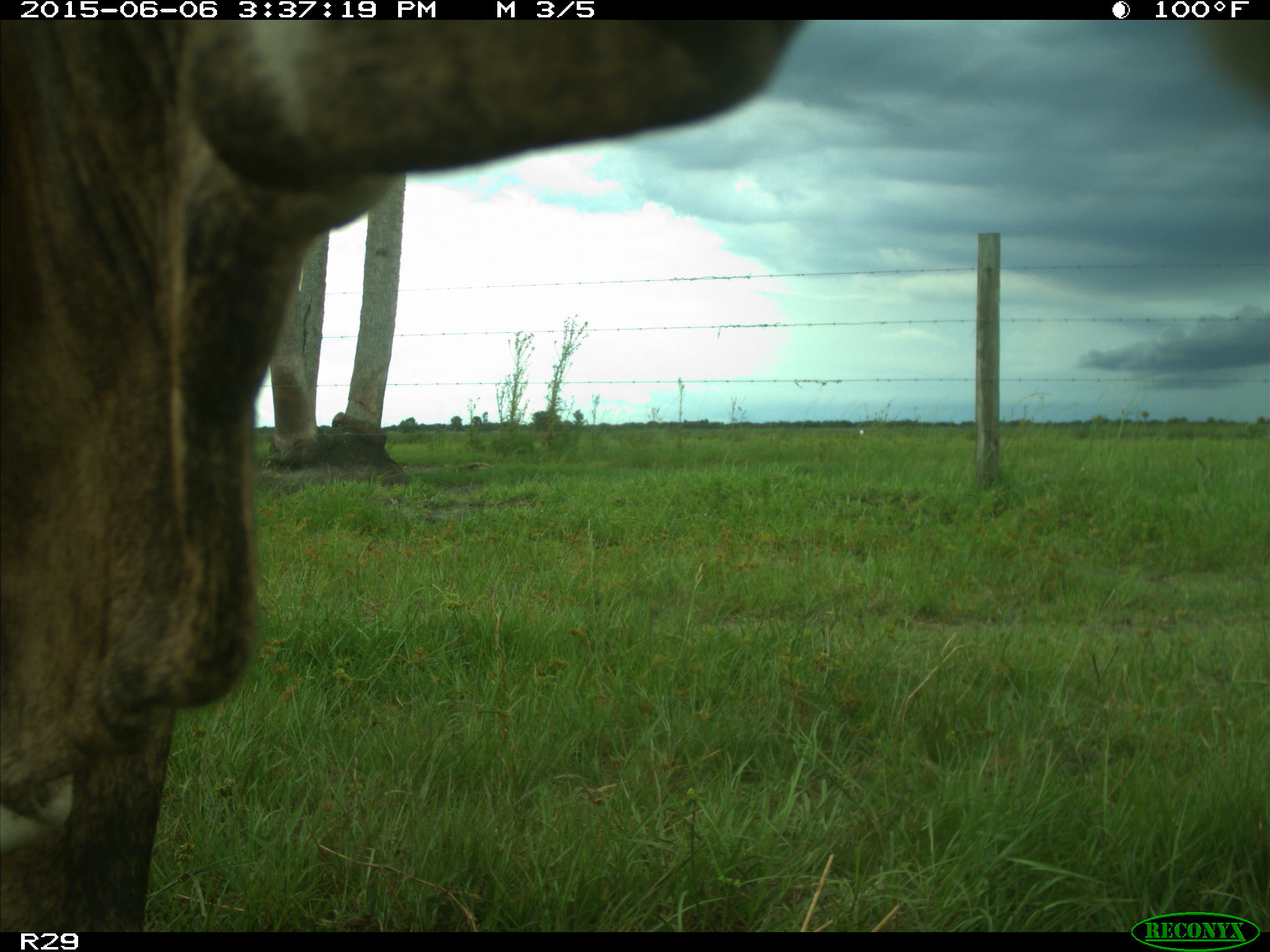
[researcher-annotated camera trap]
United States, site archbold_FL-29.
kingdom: Animalia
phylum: Chordata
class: Mammalia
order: Artiodactyla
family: Bovidae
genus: Bos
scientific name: Bos taurus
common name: domestic cow